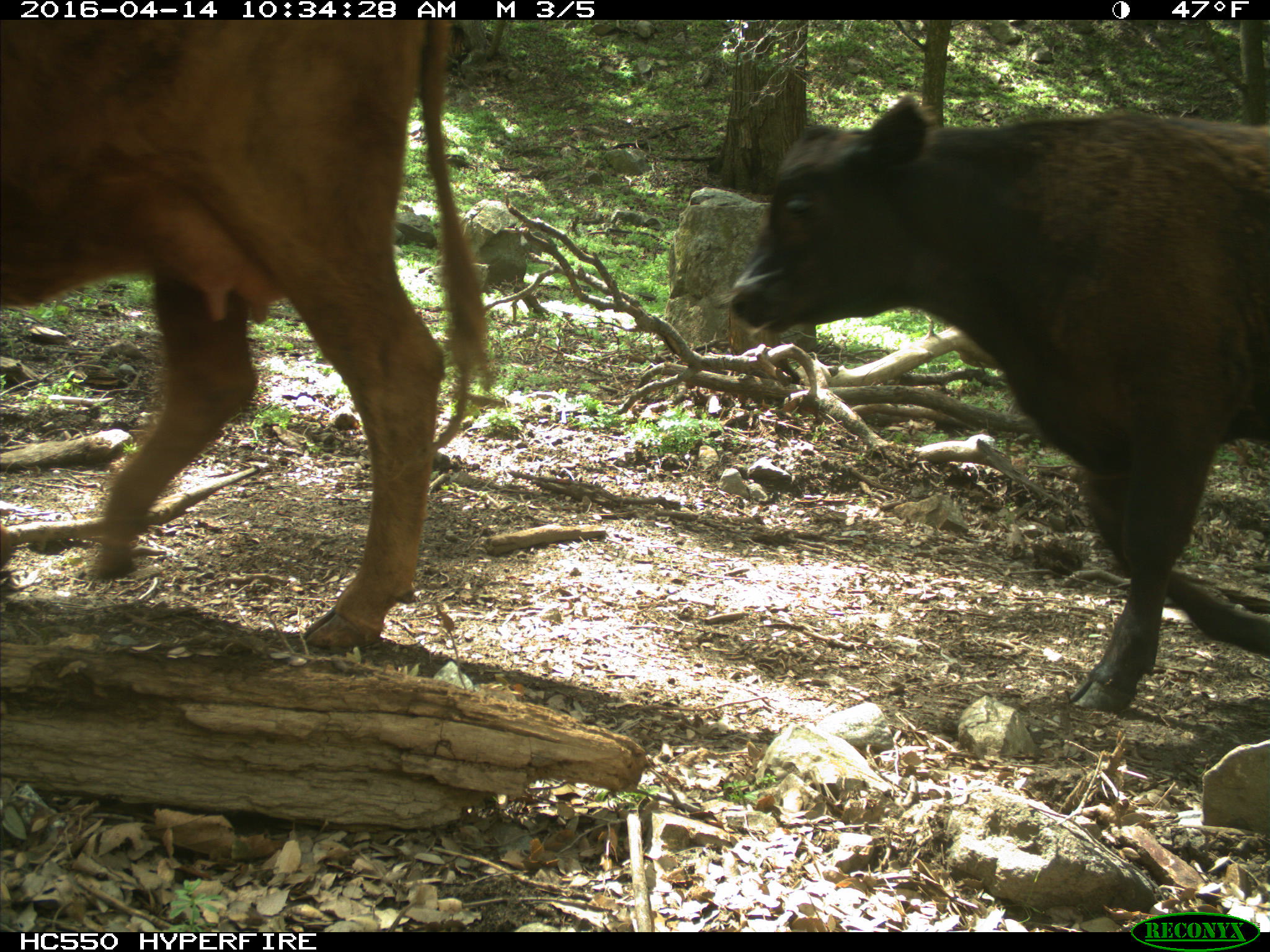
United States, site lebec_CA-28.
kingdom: Animalia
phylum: Chordata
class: Mammalia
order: Artiodactyla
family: Bovidae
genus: Bos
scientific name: Bos taurus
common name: domestic cow